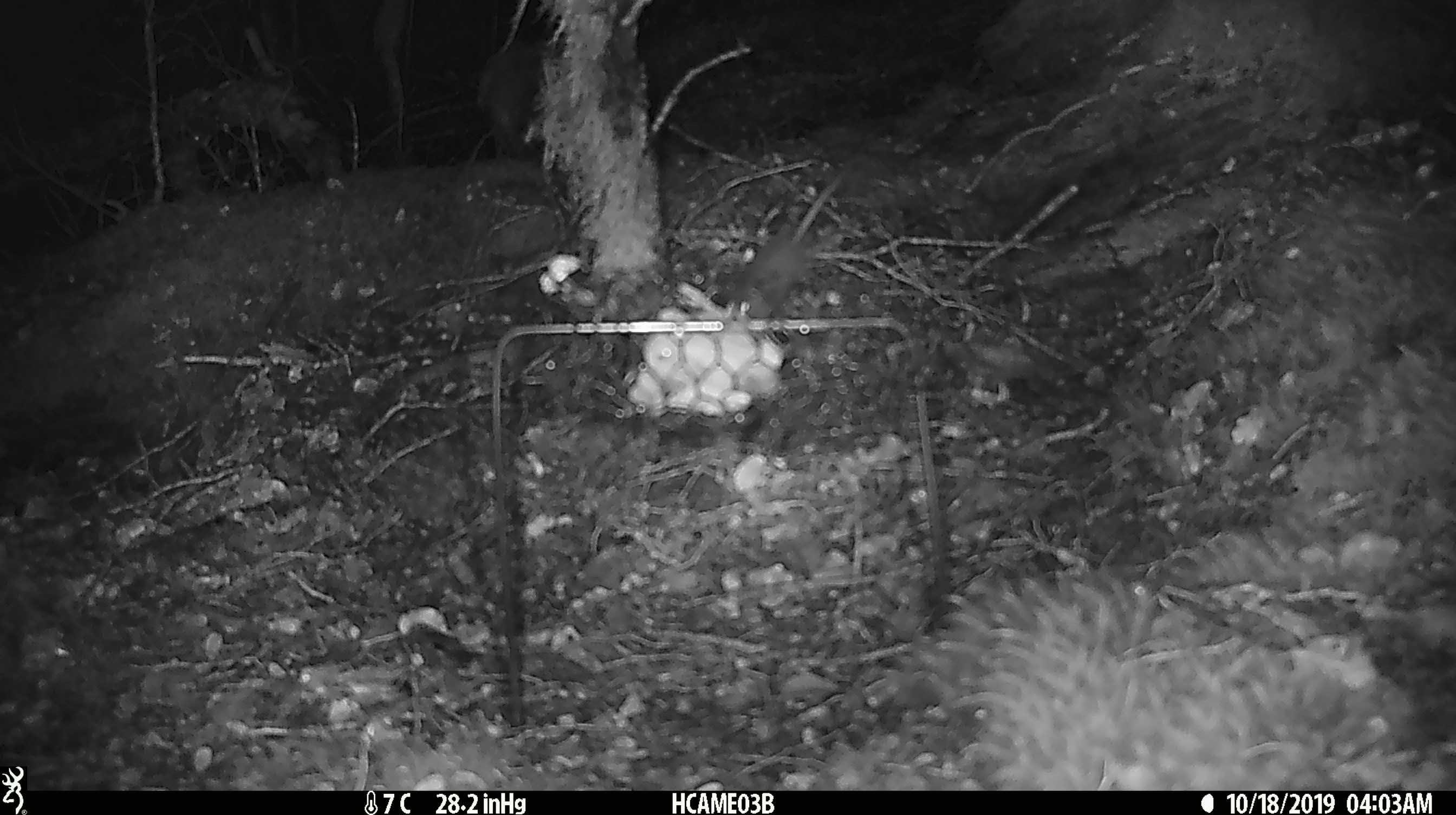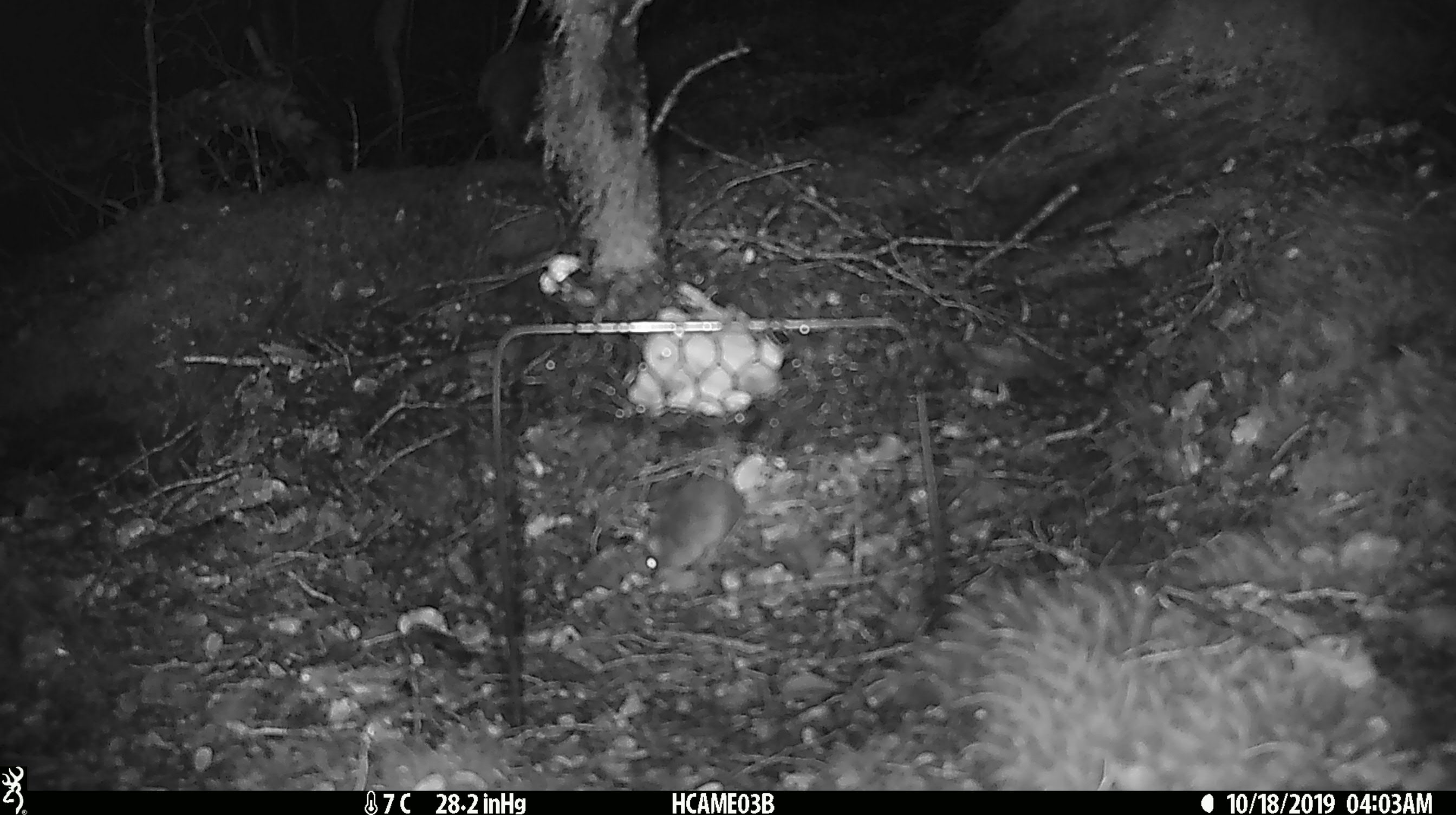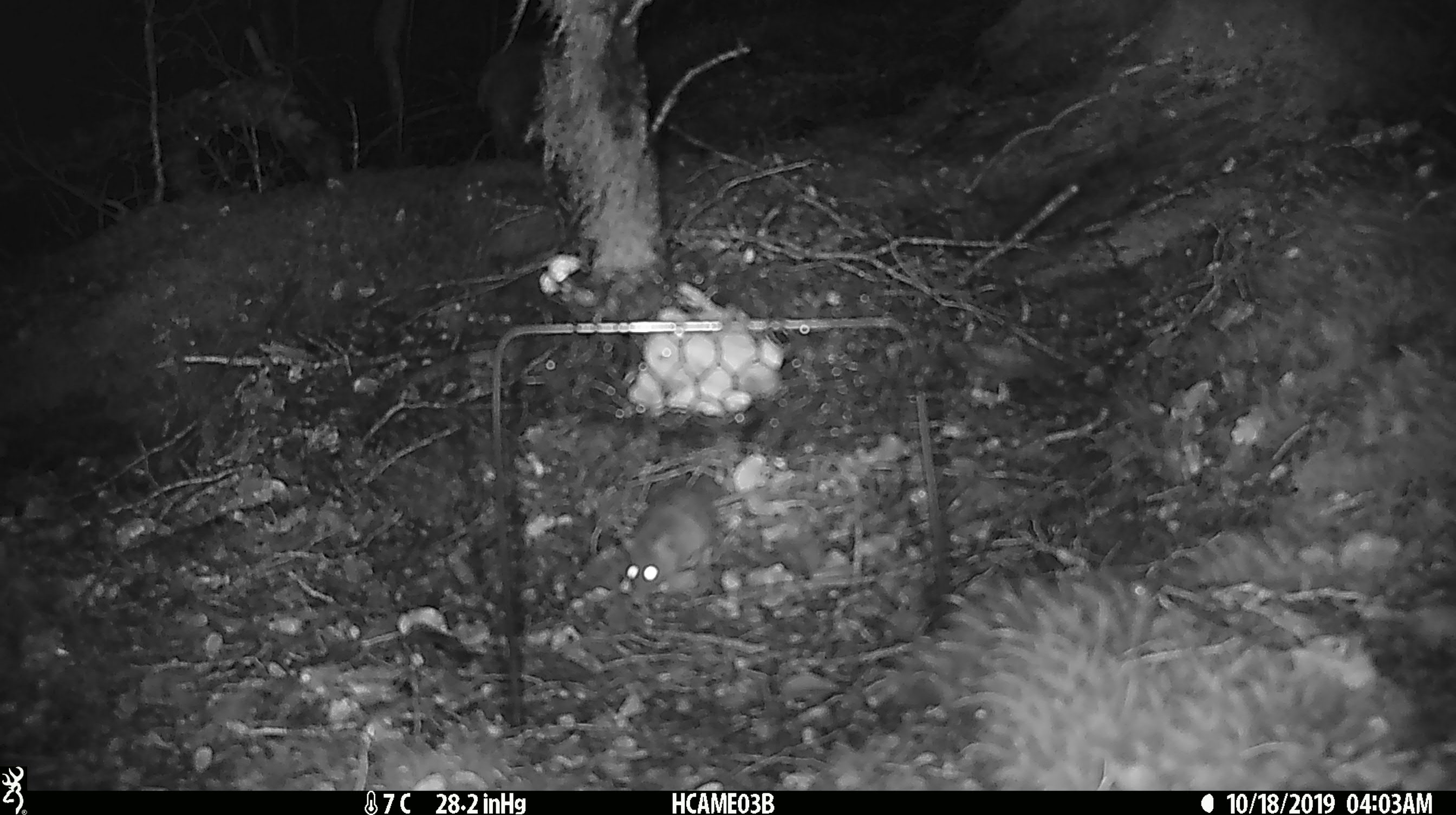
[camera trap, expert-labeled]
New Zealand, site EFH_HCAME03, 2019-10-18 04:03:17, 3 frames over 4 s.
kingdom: Animalia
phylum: Chordata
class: Mammalia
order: Rodentia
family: Muridae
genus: Mus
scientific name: Mus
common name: mouse